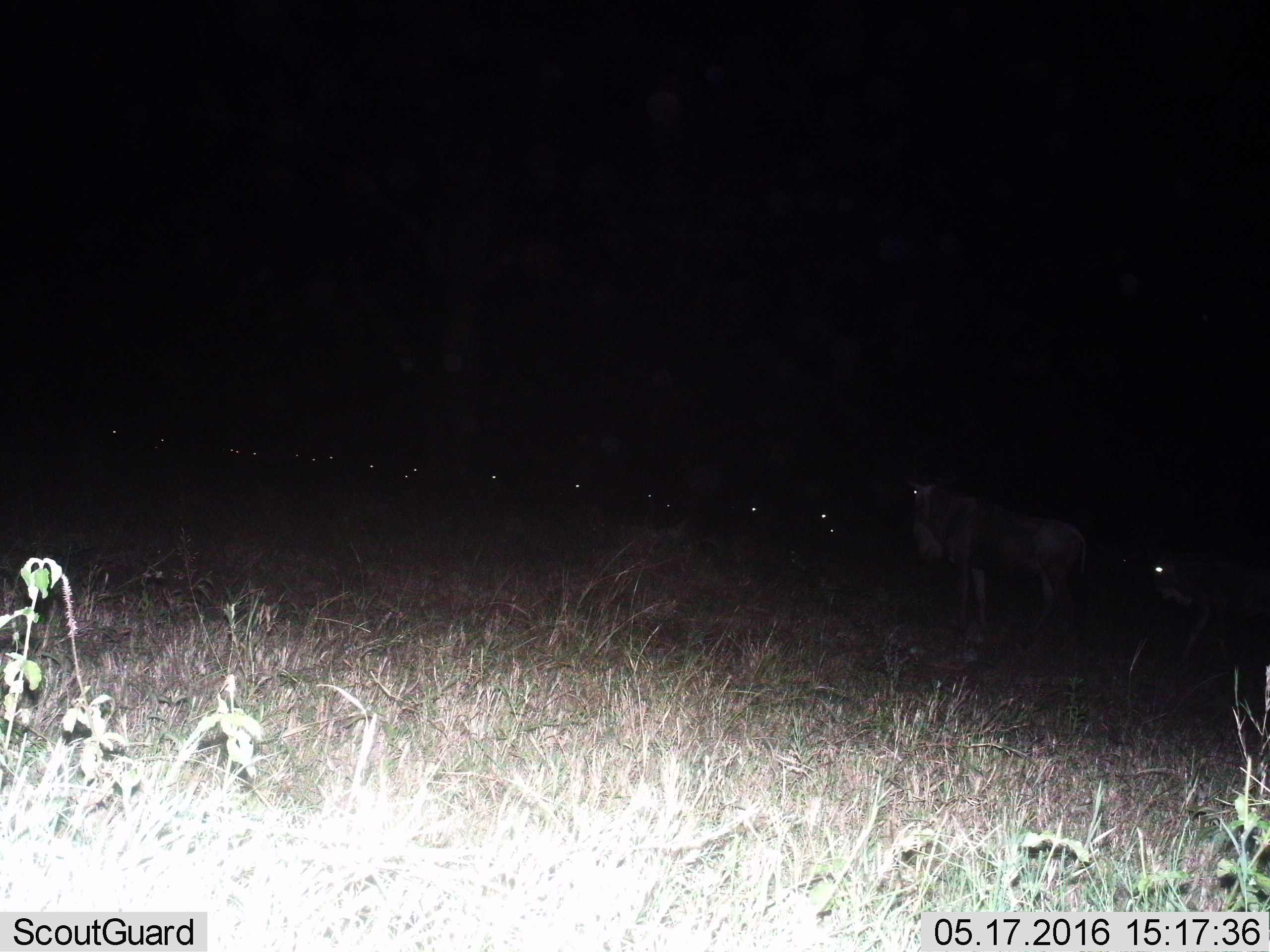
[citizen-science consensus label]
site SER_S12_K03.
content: unidentified animal